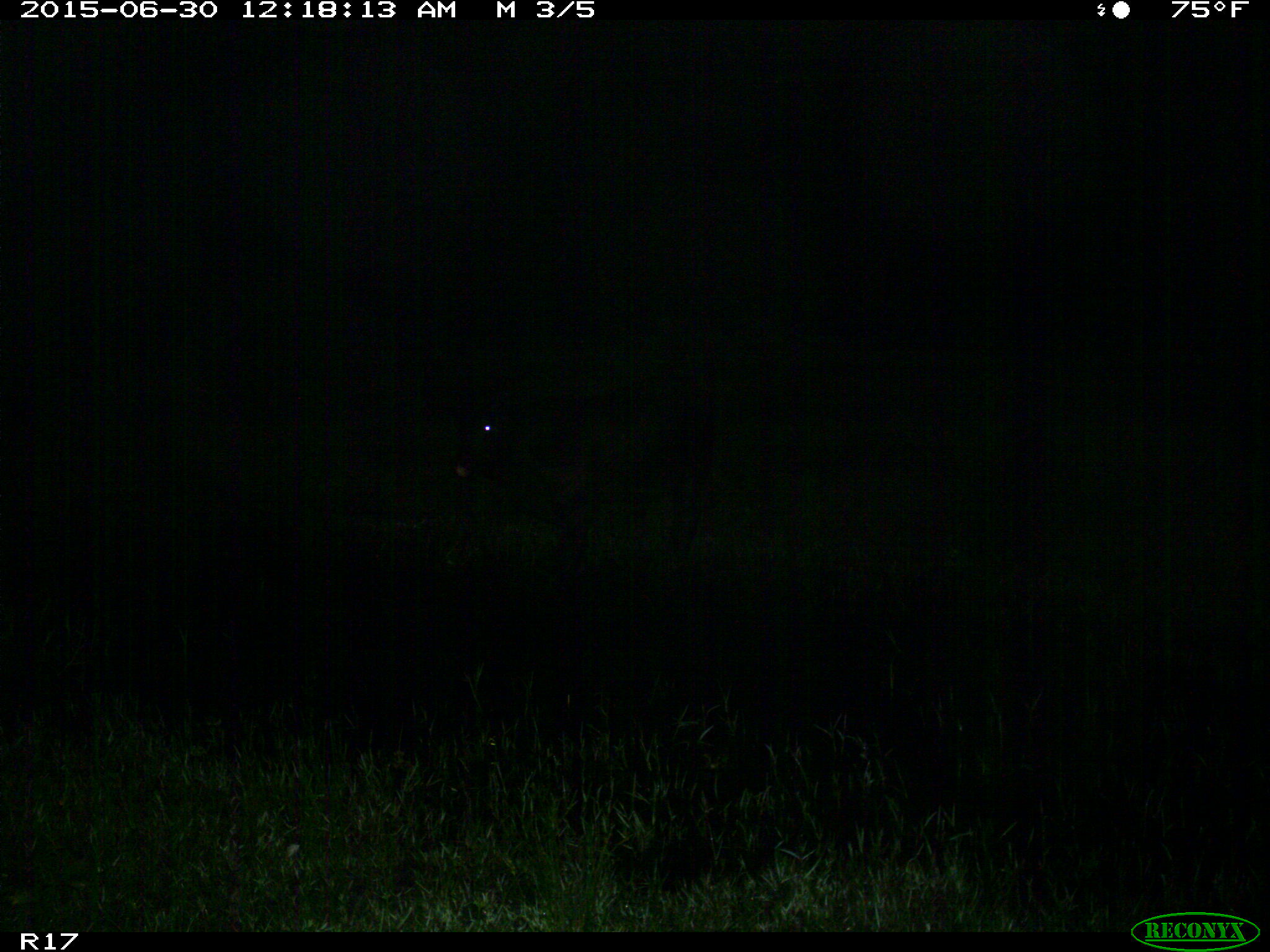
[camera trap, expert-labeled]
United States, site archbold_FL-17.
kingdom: Animalia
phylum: Chordata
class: Mammalia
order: Artiodactyla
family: Bovidae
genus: Bos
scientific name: Bos taurus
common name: domestic cow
Bos taurus (domestic cow).